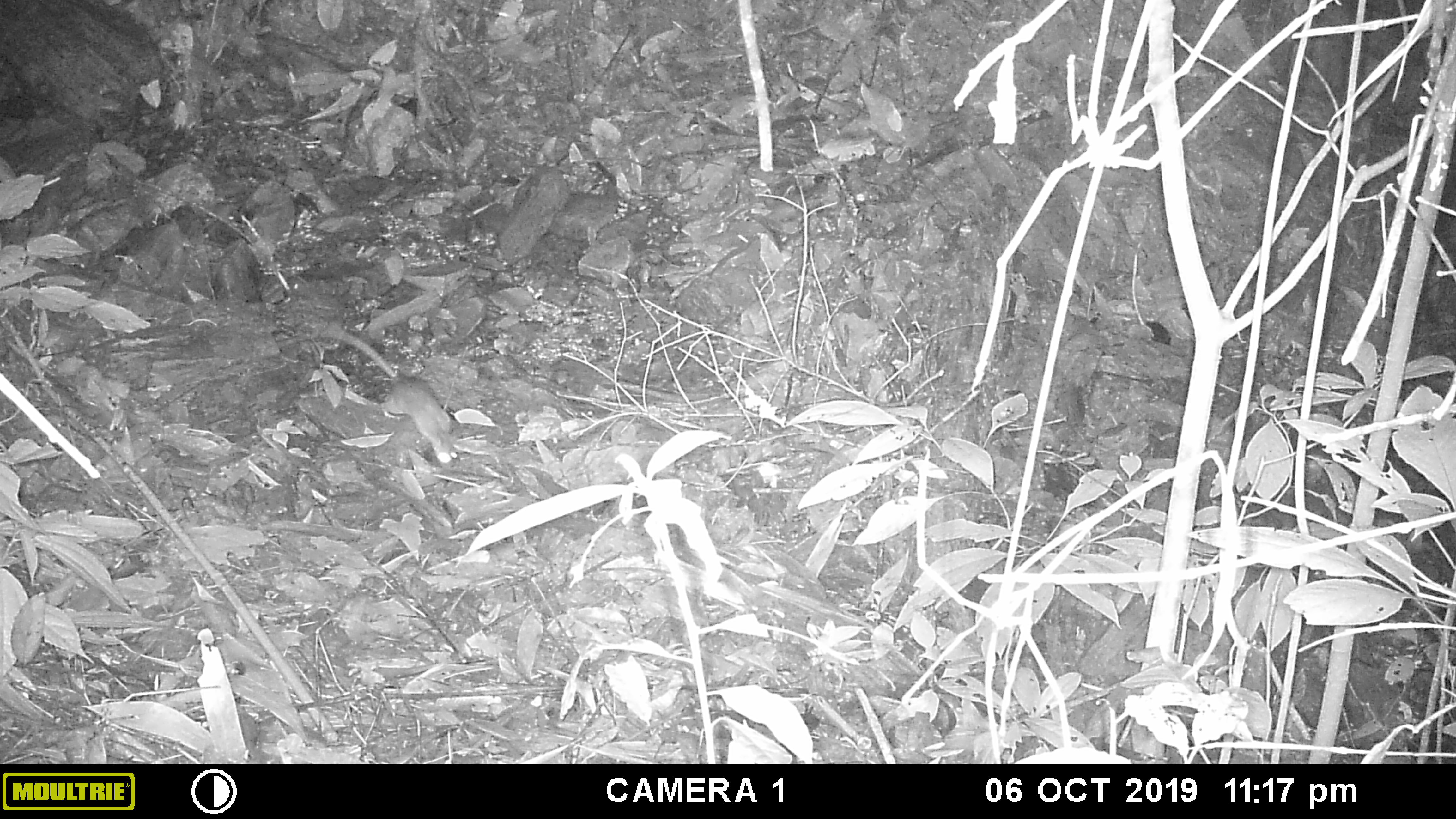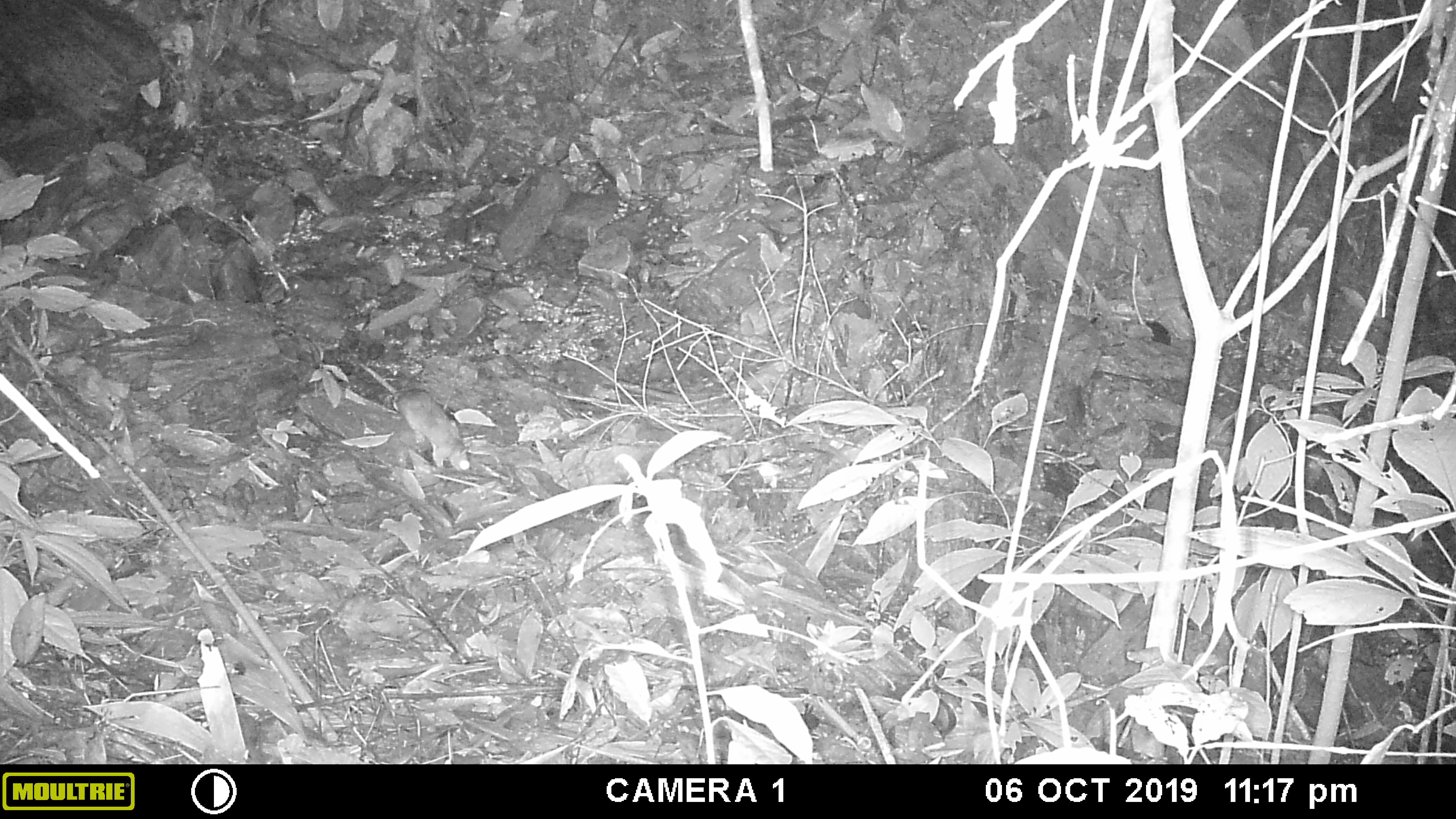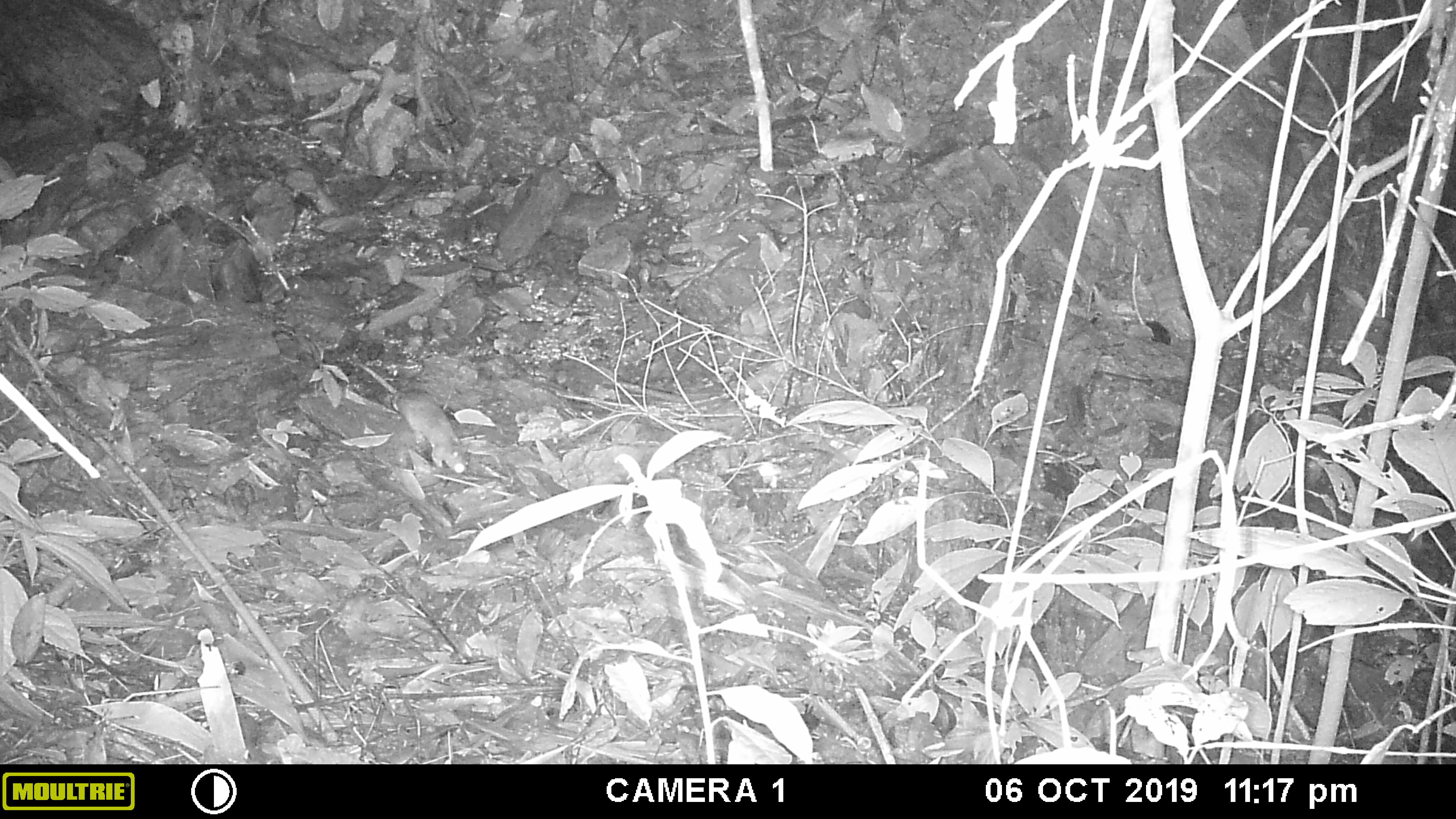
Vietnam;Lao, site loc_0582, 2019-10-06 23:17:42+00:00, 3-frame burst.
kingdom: Animalia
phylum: Chordata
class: Mammalia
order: Rodentia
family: Muridae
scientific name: Muridae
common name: old-world mice and rats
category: unidentified murid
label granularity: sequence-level